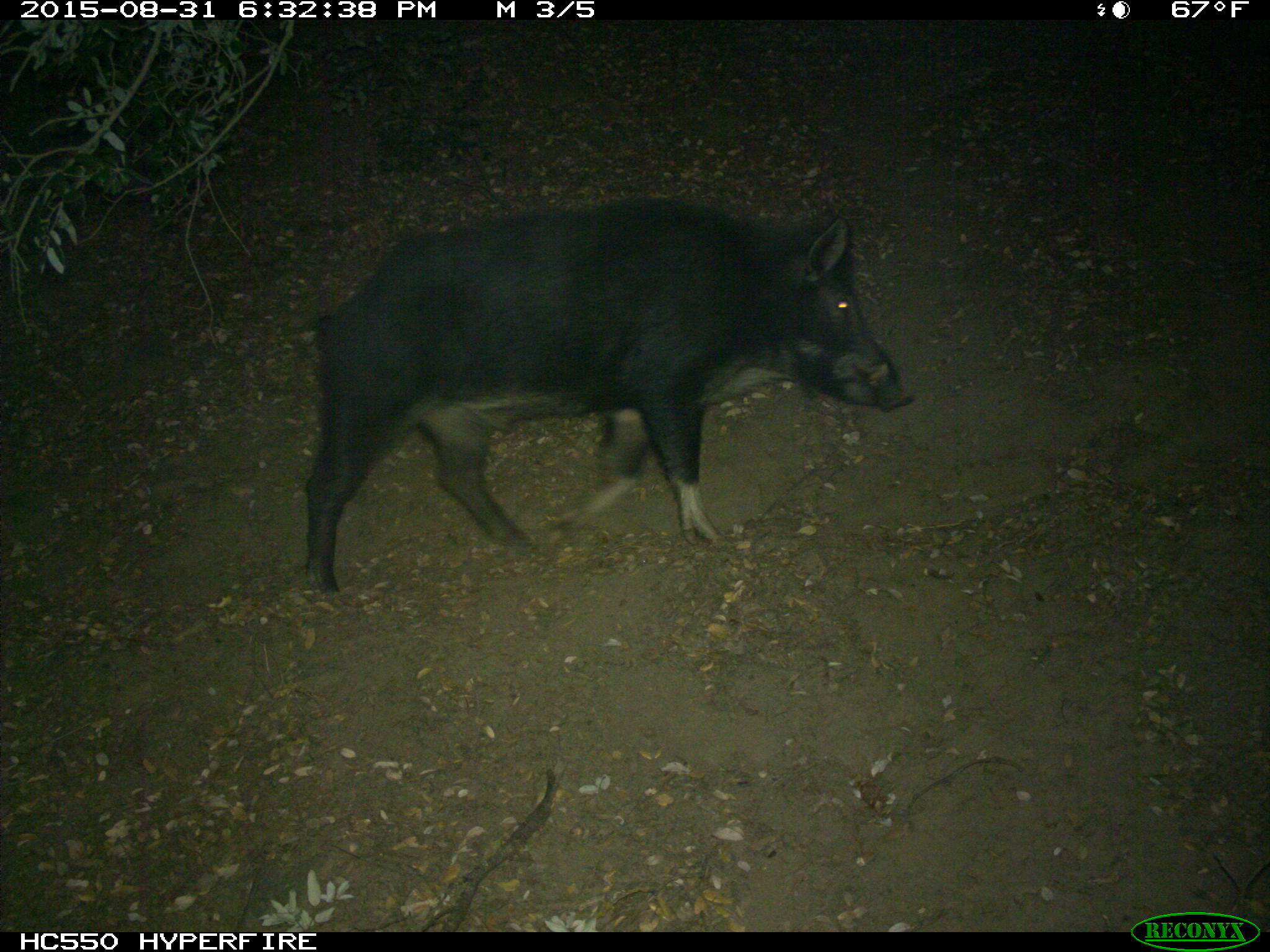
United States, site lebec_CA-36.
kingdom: Animalia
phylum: Chordata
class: Mammalia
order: Artiodactyla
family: Suidae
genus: Sus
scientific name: Sus scrofa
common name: wild boar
Sus scrofa (wild boar).